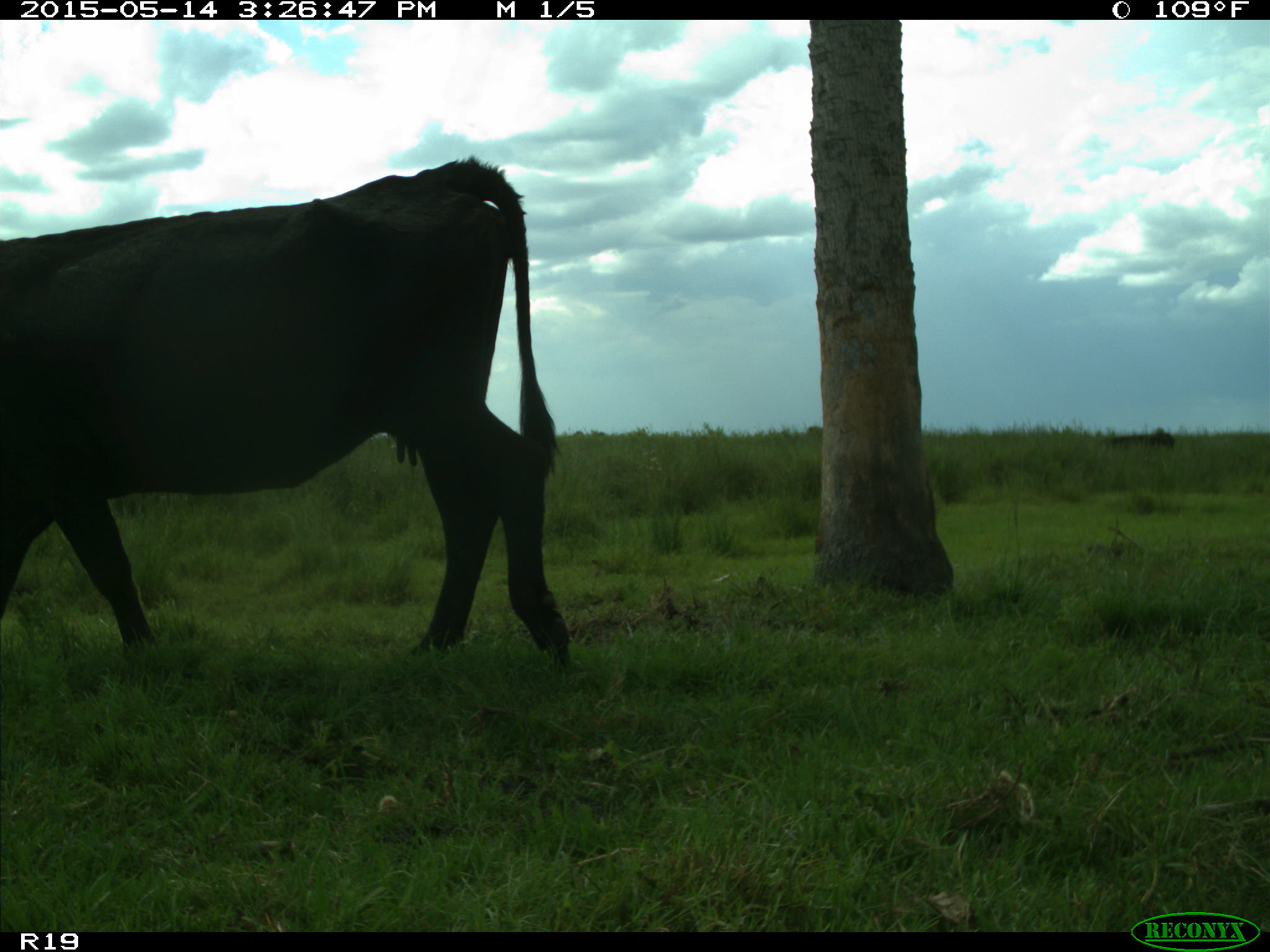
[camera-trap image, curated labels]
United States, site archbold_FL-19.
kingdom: Animalia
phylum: Chordata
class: Mammalia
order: Artiodactyla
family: Bovidae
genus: Bos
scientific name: Bos taurus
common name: domestic cow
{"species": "Bos taurus (domestic cow)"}